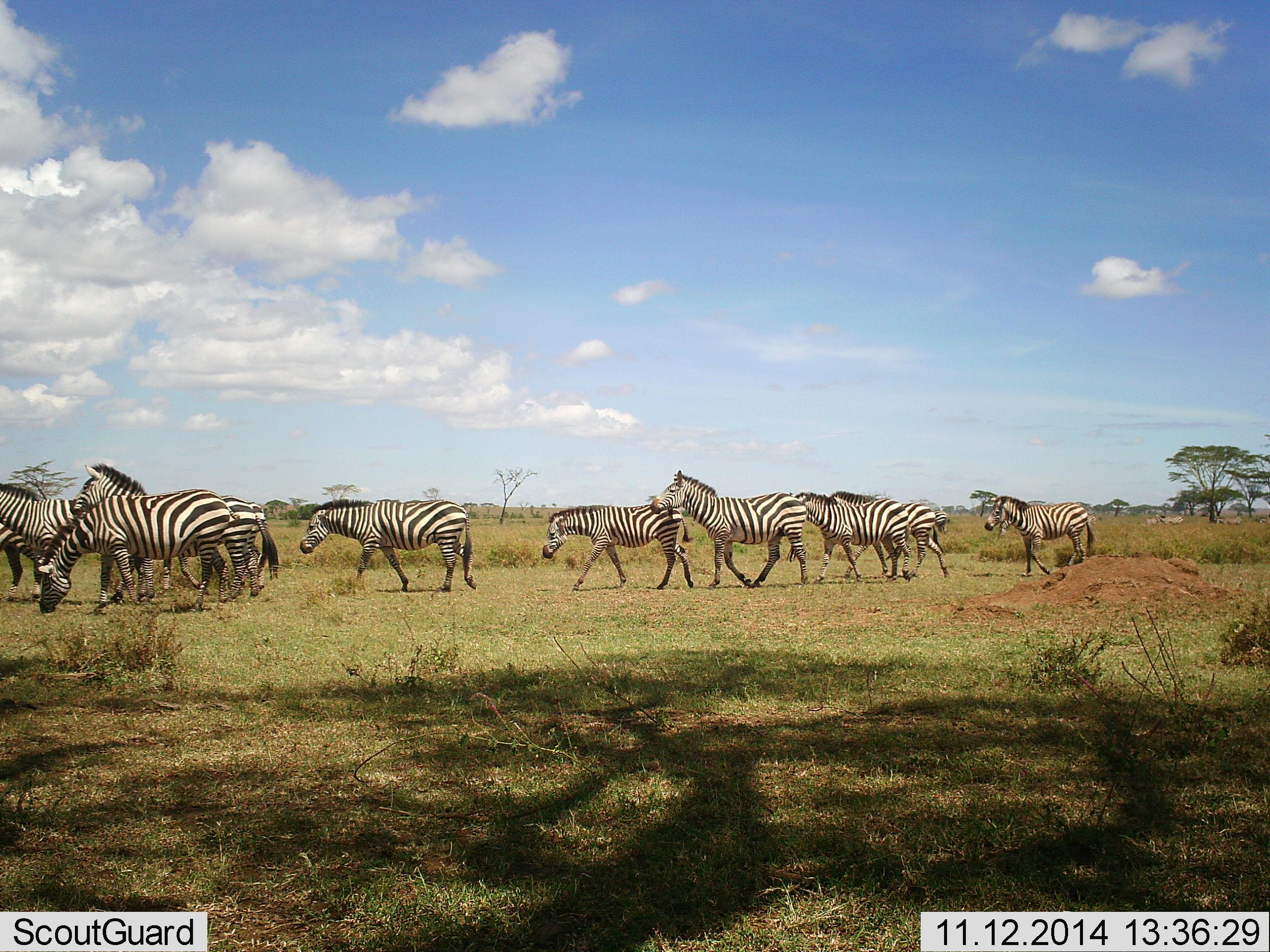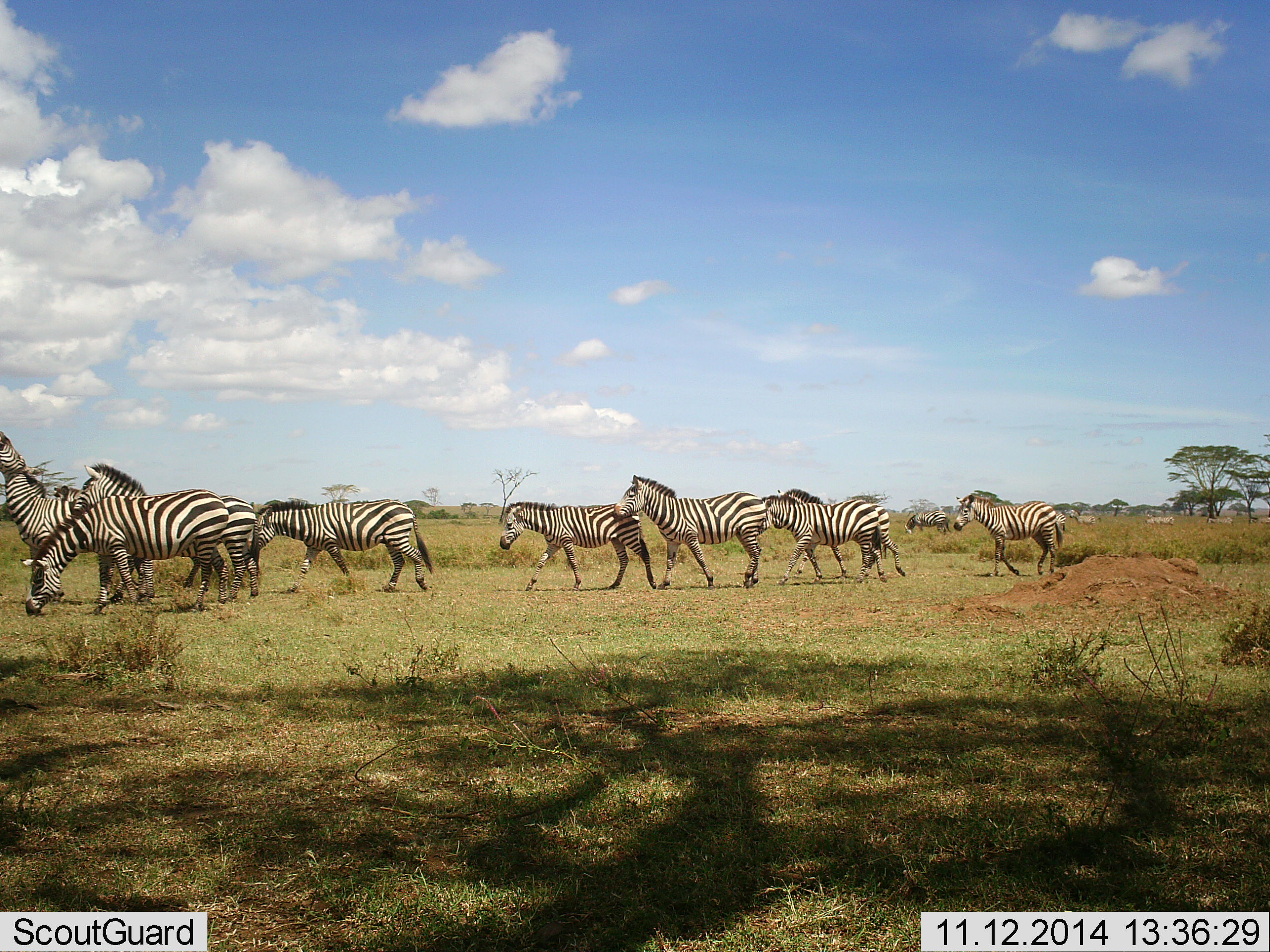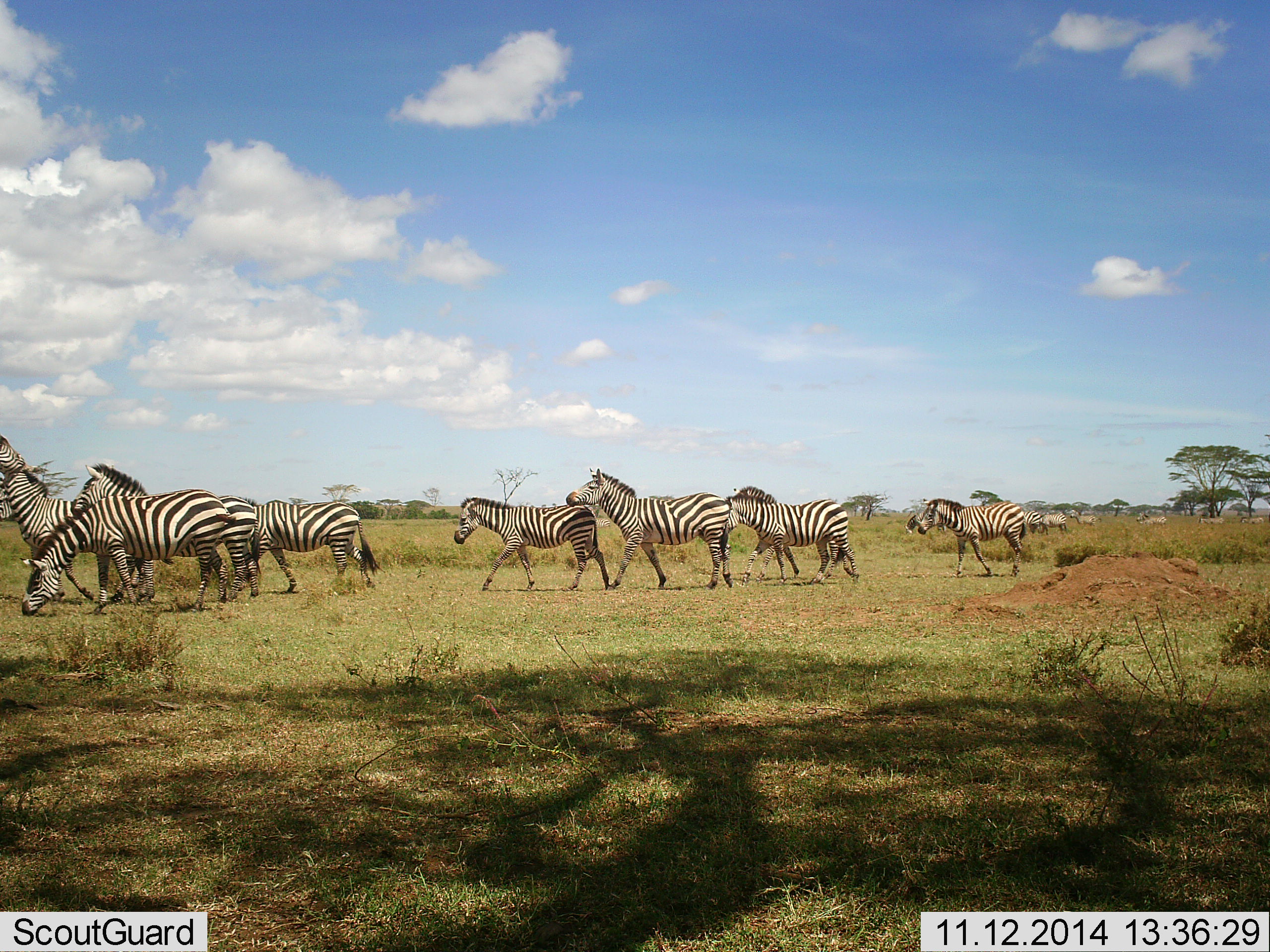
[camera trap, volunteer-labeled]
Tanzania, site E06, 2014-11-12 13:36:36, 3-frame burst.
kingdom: Animalia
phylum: Chordata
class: Mammalia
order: Perissodactyla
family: Equidae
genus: Equus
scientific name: Equus quagga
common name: plains zebra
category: zebra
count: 11-50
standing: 10%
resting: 0%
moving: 100%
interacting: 20%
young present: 10%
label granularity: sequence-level